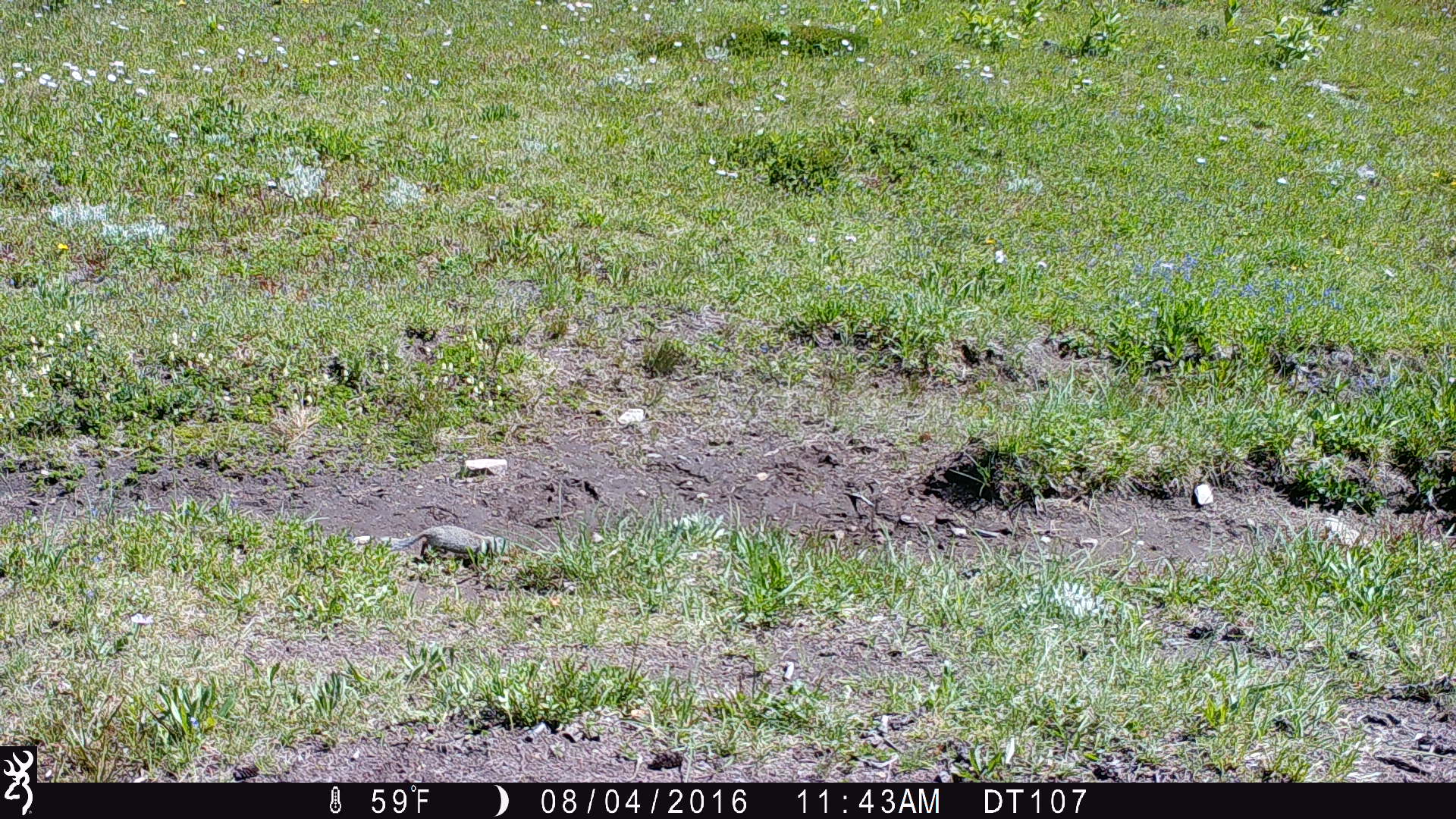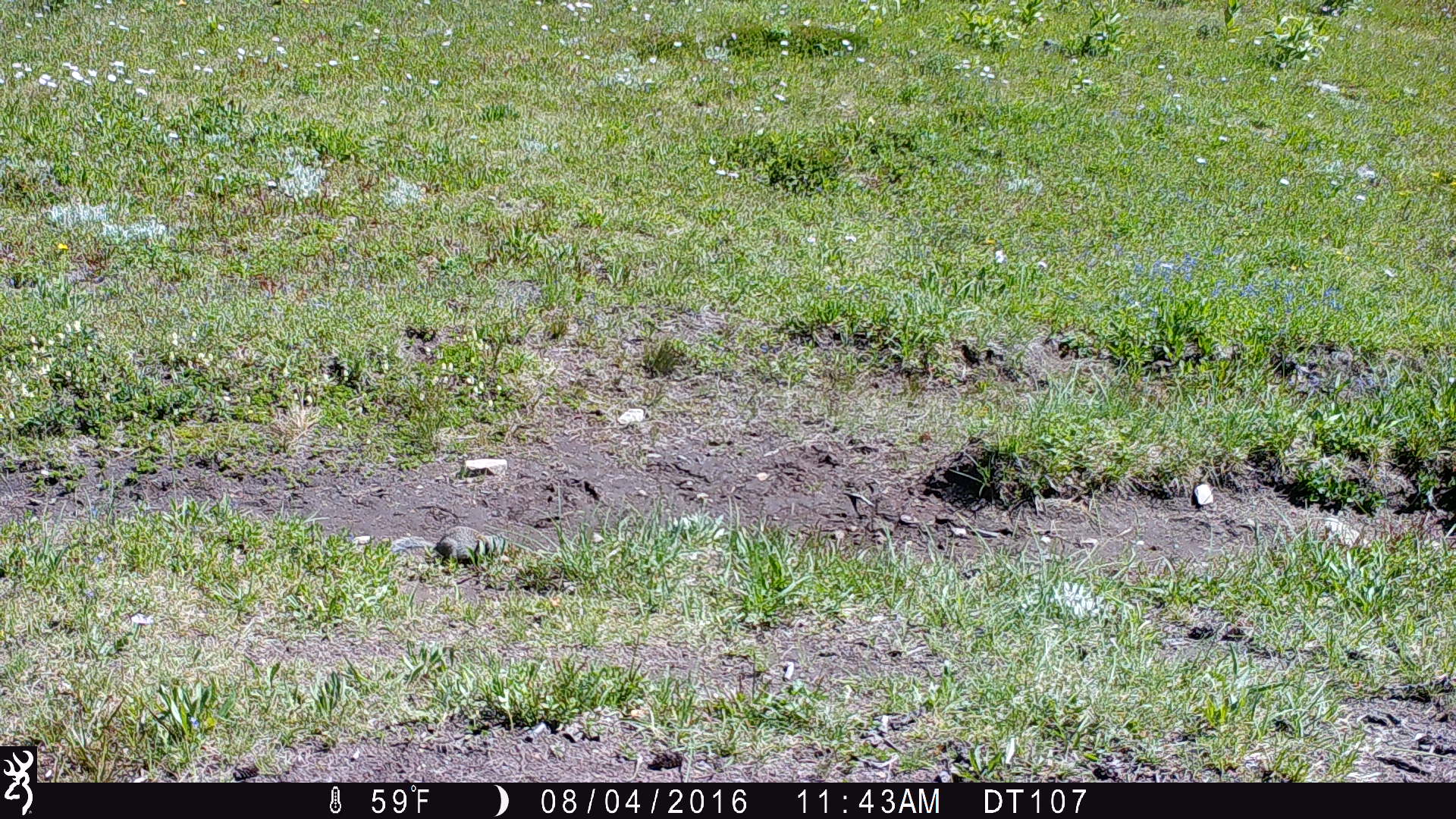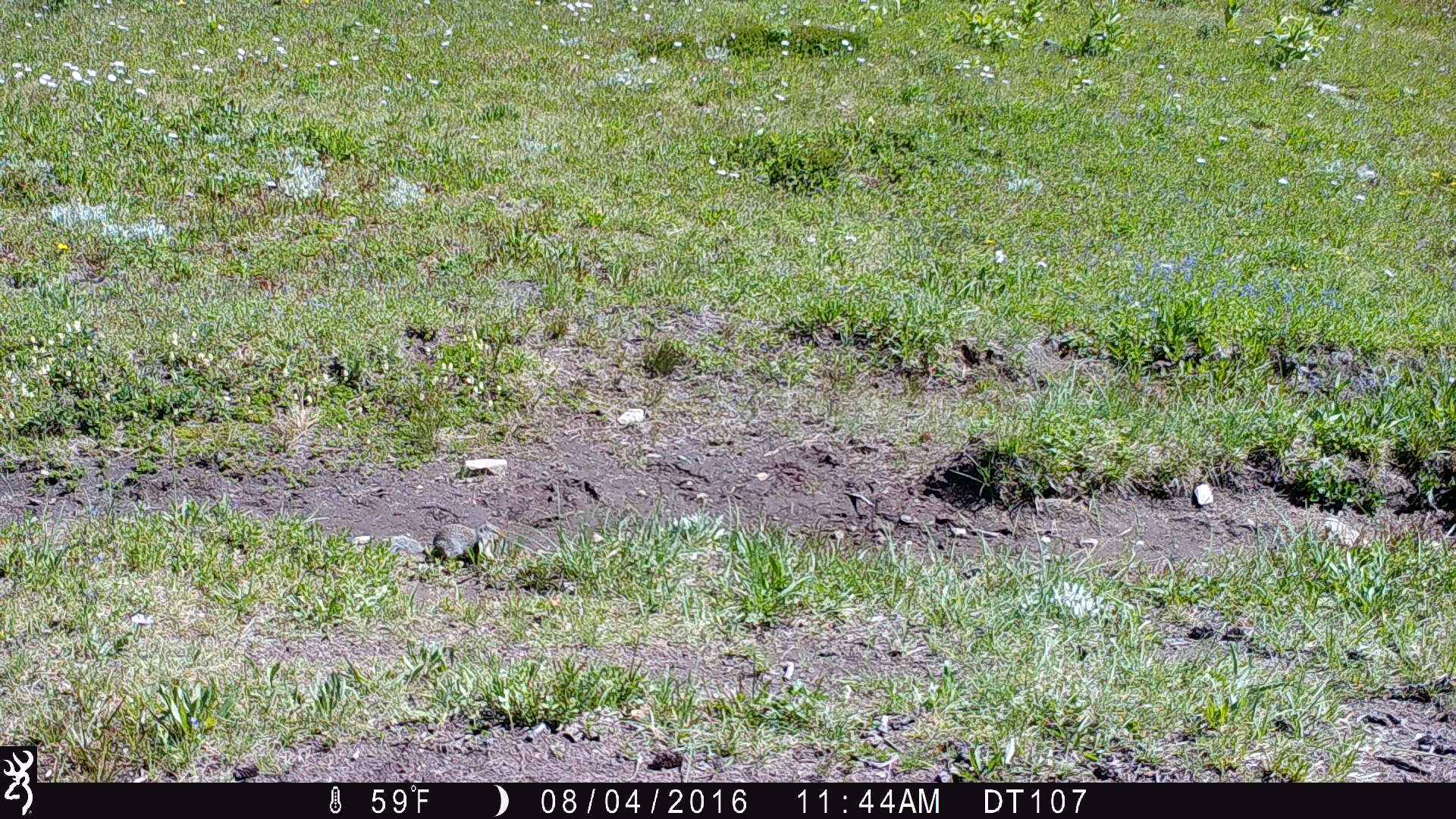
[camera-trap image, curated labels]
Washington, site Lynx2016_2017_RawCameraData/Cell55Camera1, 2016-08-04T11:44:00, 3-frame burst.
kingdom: Animalia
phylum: Chordata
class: Mammalia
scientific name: Mammalia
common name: small mammal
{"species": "small mammal (Mammalia)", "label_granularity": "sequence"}